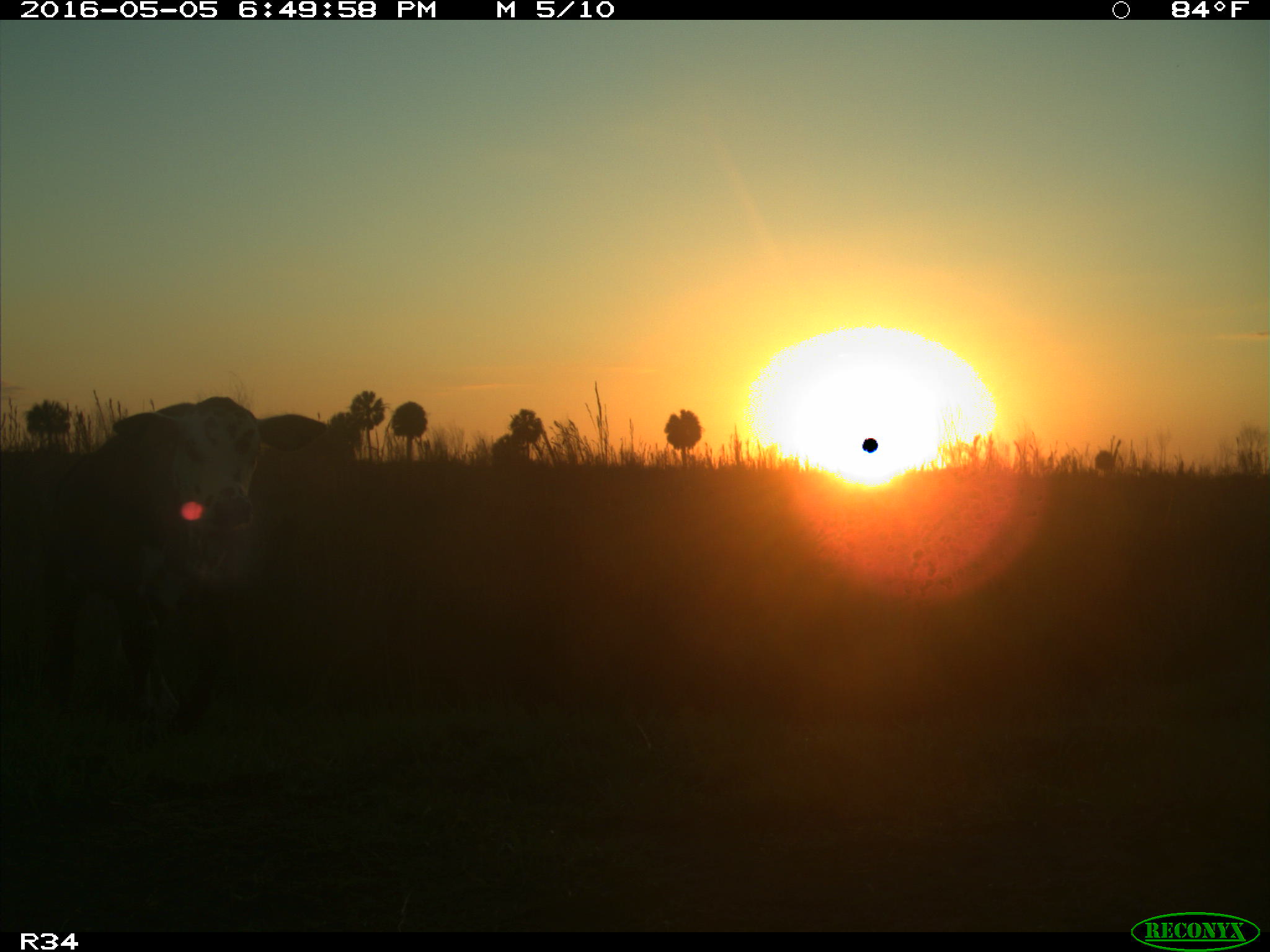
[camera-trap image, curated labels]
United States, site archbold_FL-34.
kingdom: Animalia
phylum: Chordata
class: Mammalia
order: Artiodactyla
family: Bovidae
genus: Bos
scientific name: Bos taurus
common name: domestic cow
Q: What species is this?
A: Bos taurus (domestic cow).